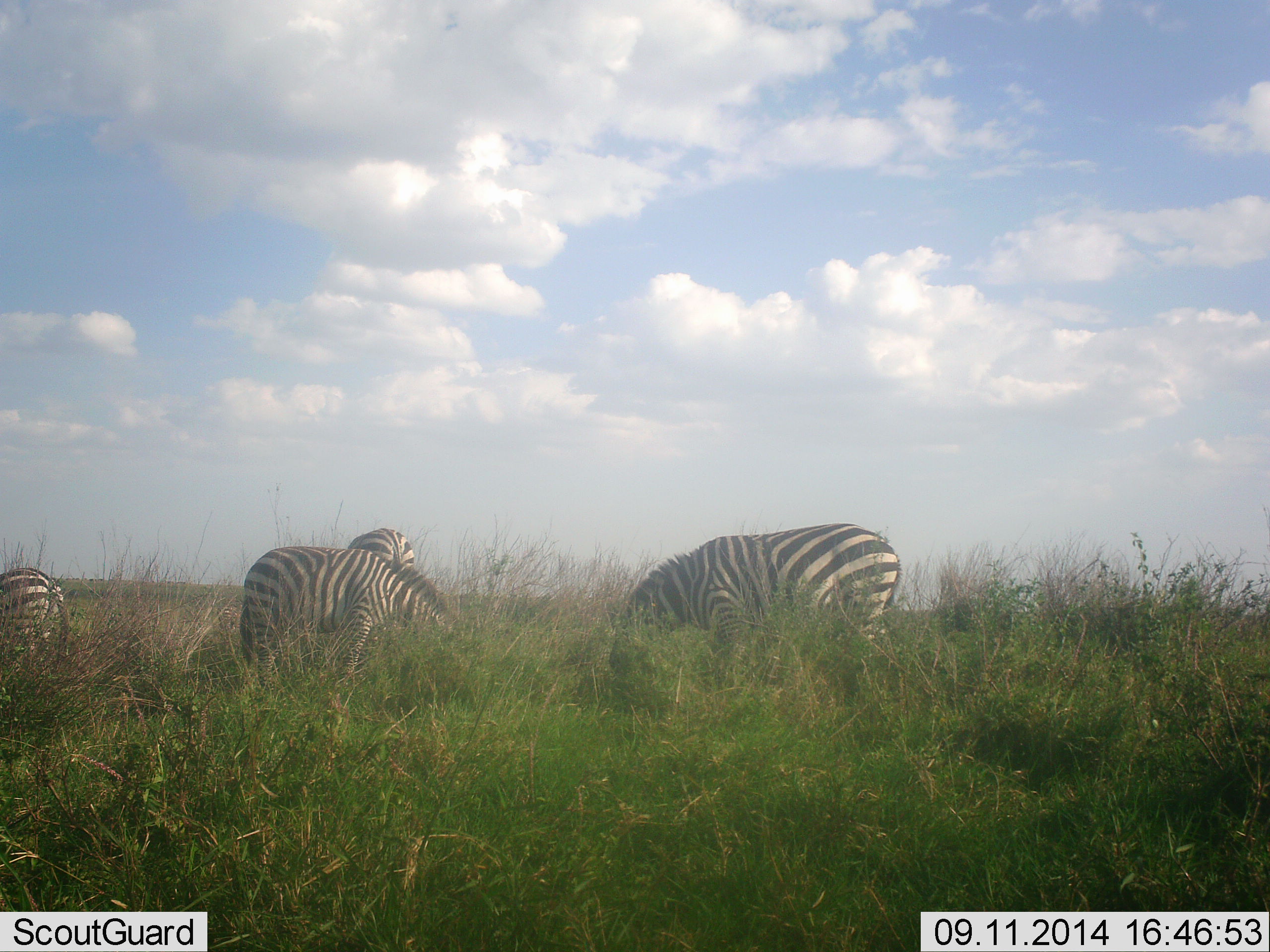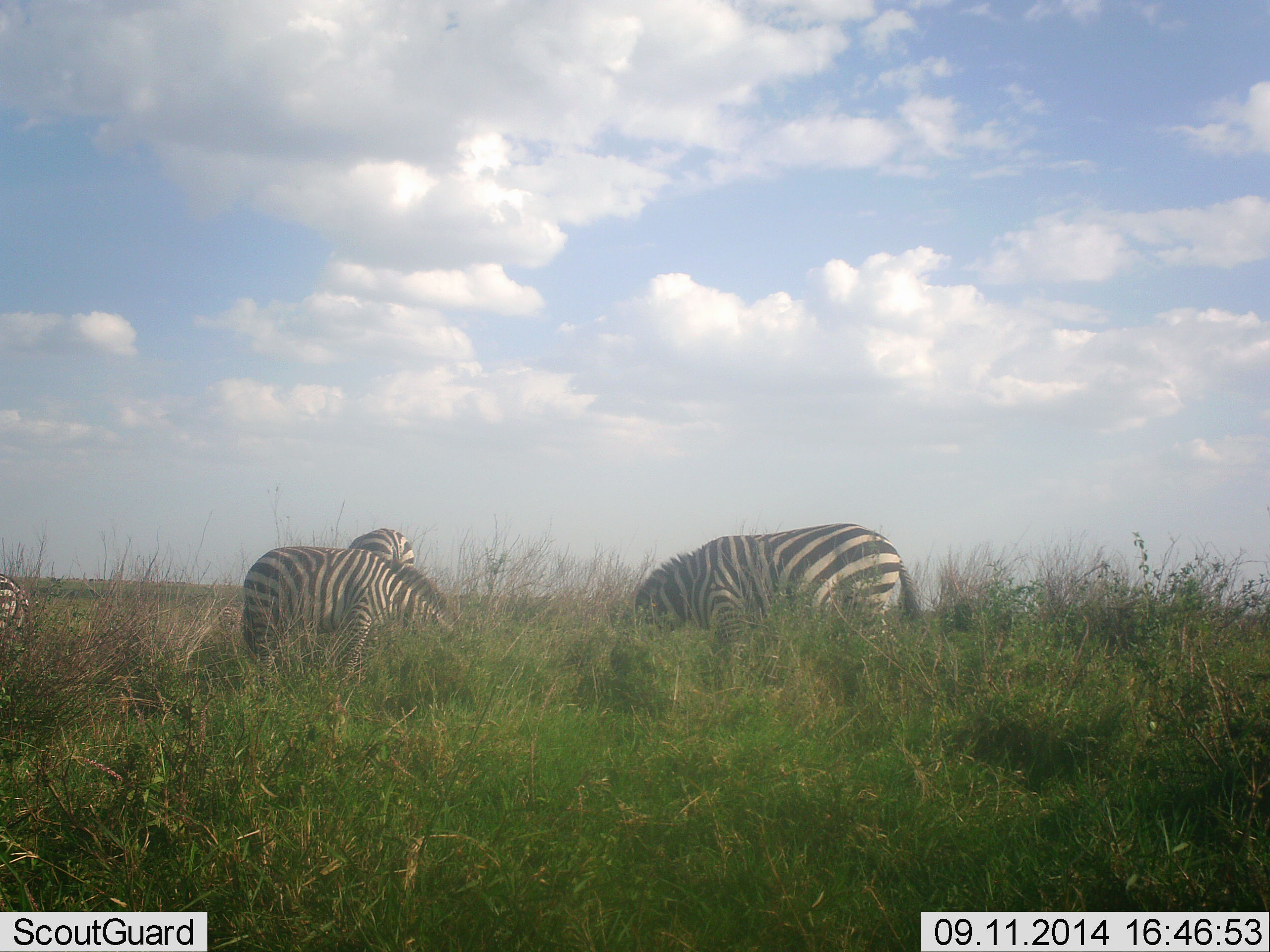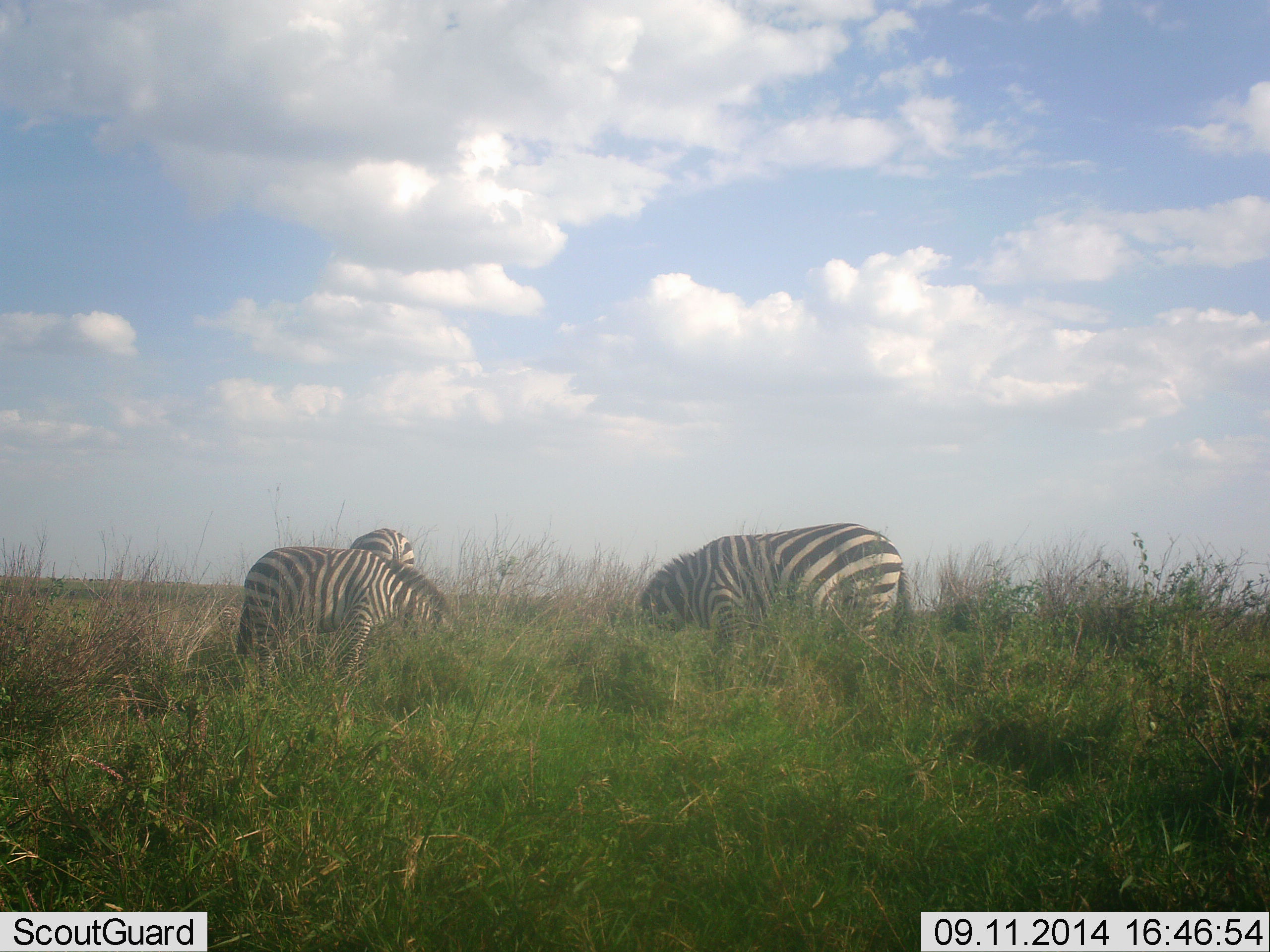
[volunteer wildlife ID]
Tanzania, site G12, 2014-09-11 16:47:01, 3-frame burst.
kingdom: Animalia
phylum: Chordata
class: Mammalia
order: Perissodactyla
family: Equidae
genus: Equus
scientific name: Equus quagga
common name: plains zebra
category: zebra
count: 4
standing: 20%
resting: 10%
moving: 0%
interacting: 0%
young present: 0%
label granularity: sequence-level